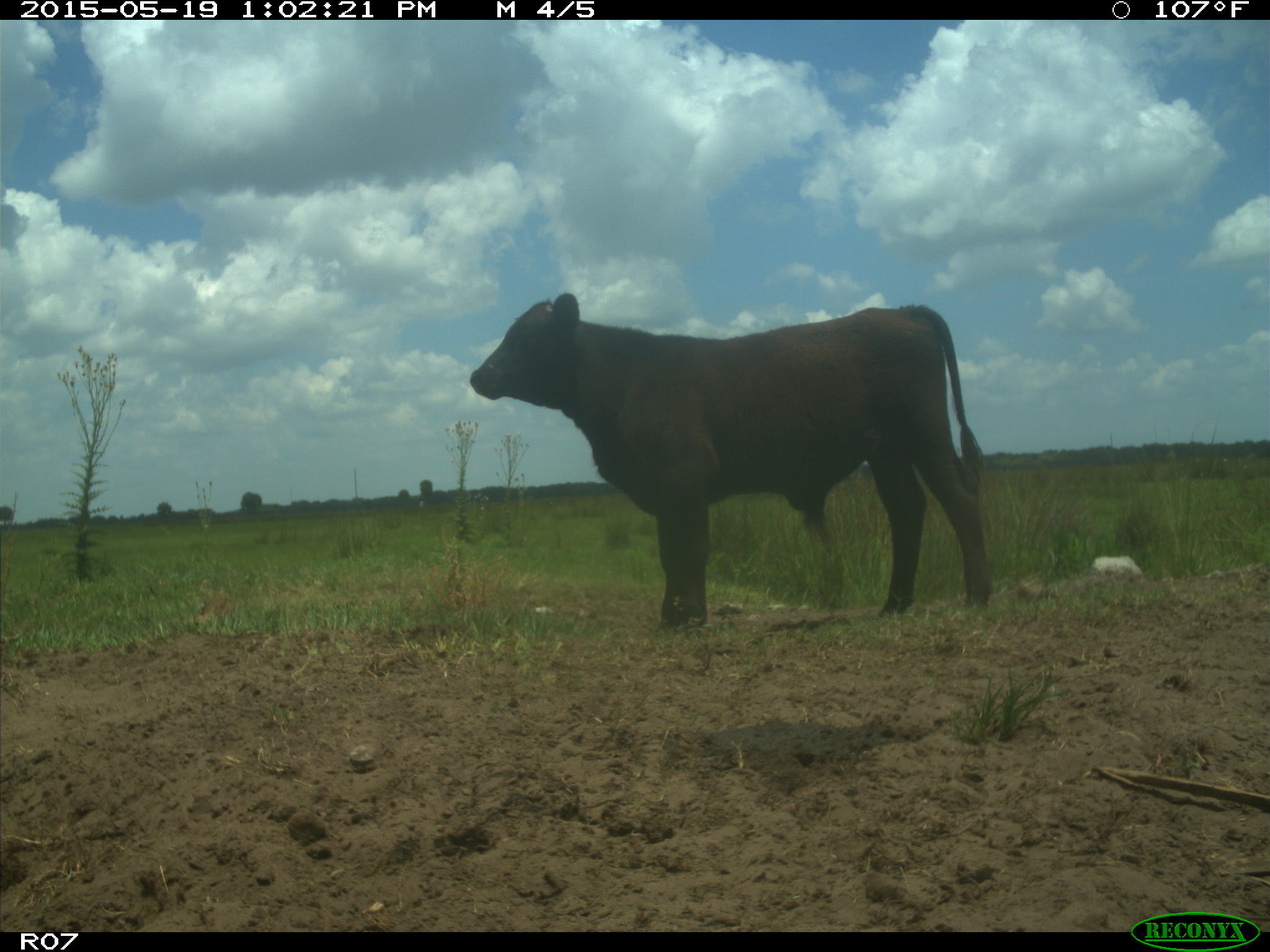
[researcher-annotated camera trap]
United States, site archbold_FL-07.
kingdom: Animalia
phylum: Chordata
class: Mammalia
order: Artiodactyla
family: Bovidae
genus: Bos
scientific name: Bos taurus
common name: domestic cow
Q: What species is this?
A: Bos taurus (domestic cow).